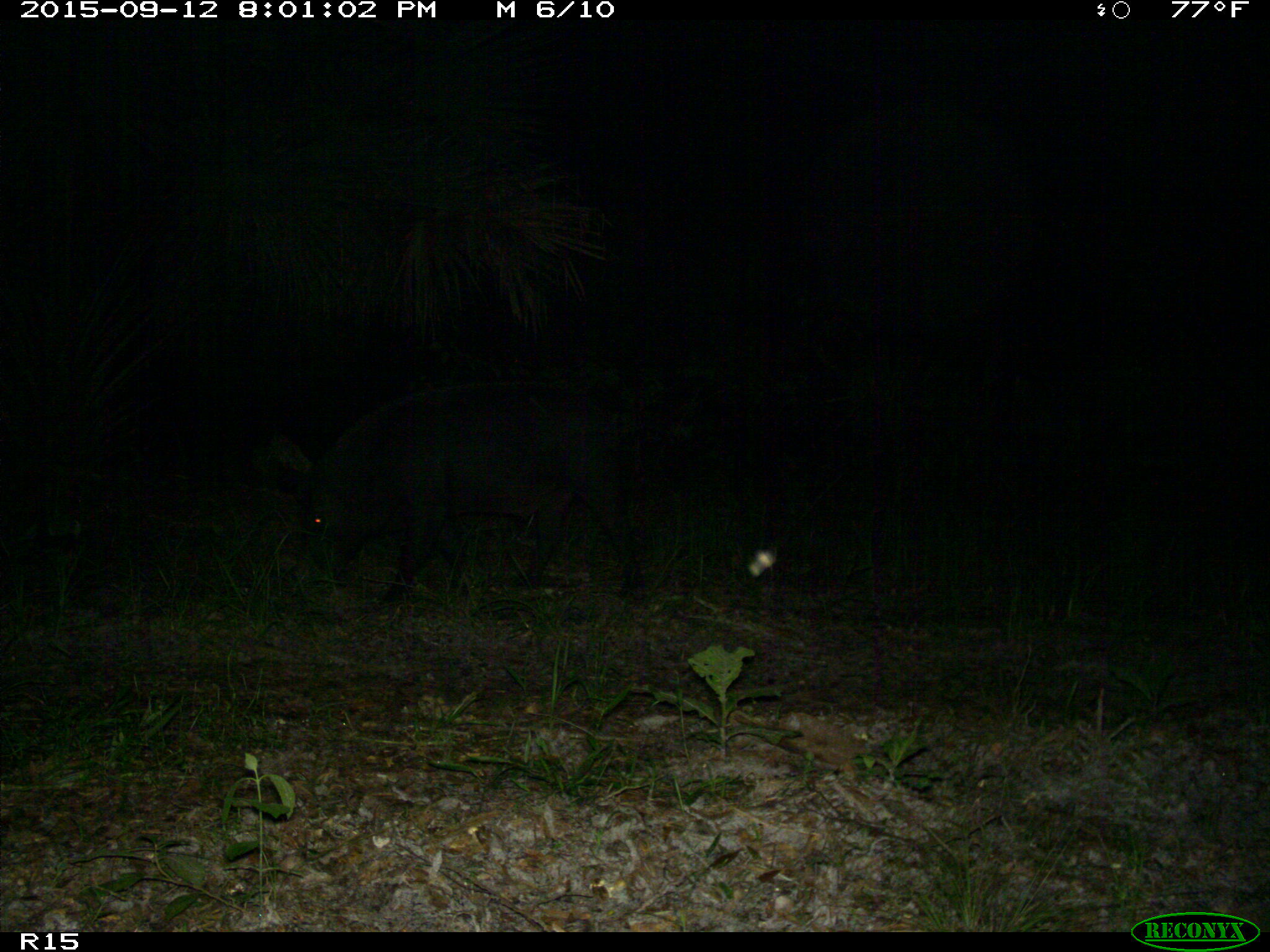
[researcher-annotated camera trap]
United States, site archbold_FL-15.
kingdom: Animalia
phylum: Chordata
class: Mammalia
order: Artiodactyla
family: Suidae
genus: Sus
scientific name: Sus scrofa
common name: wild boar